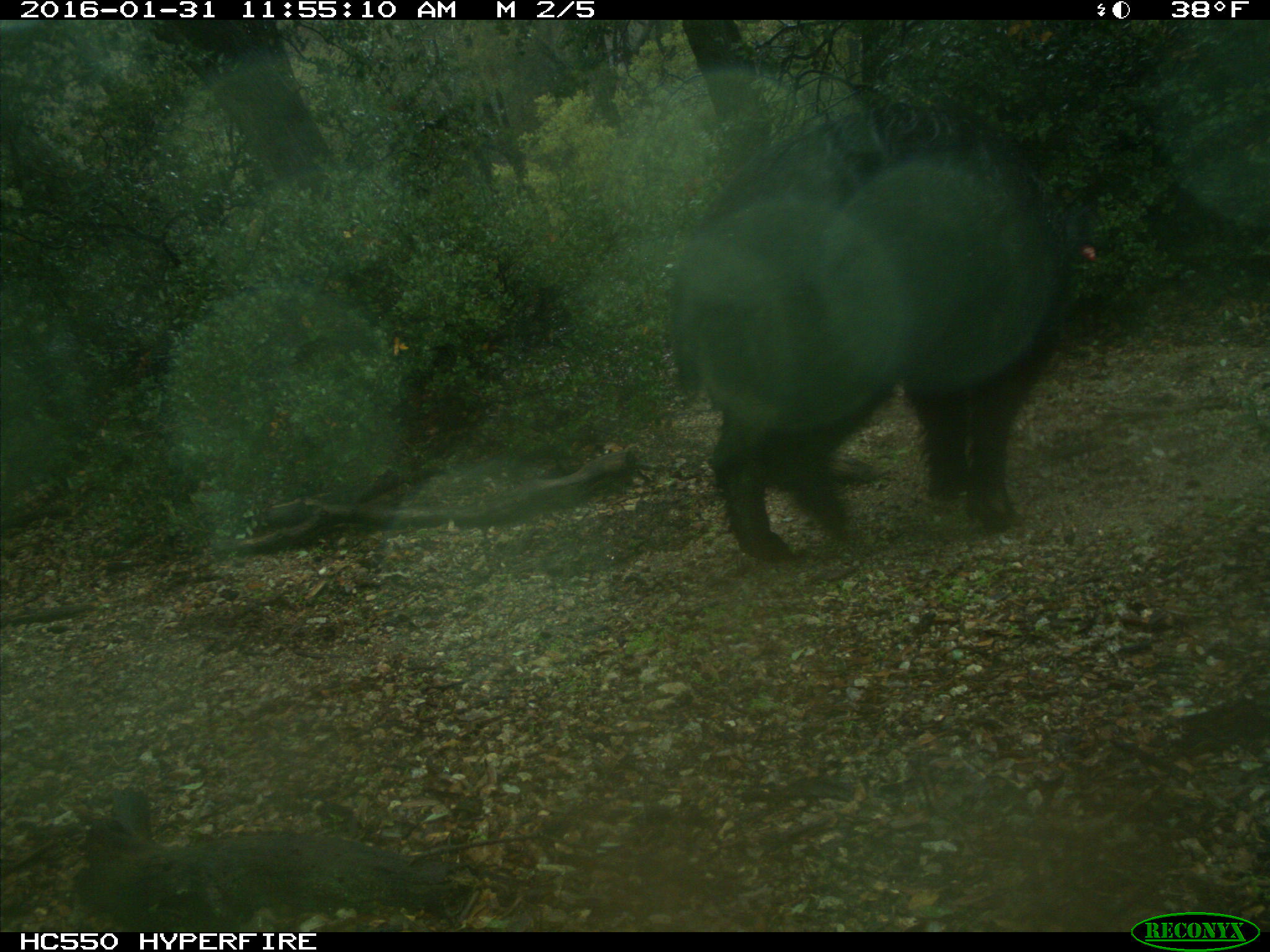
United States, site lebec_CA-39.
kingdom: Animalia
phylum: Chordata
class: Mammalia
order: Artiodactyla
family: Suidae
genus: Sus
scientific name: Sus scrofa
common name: wild boar